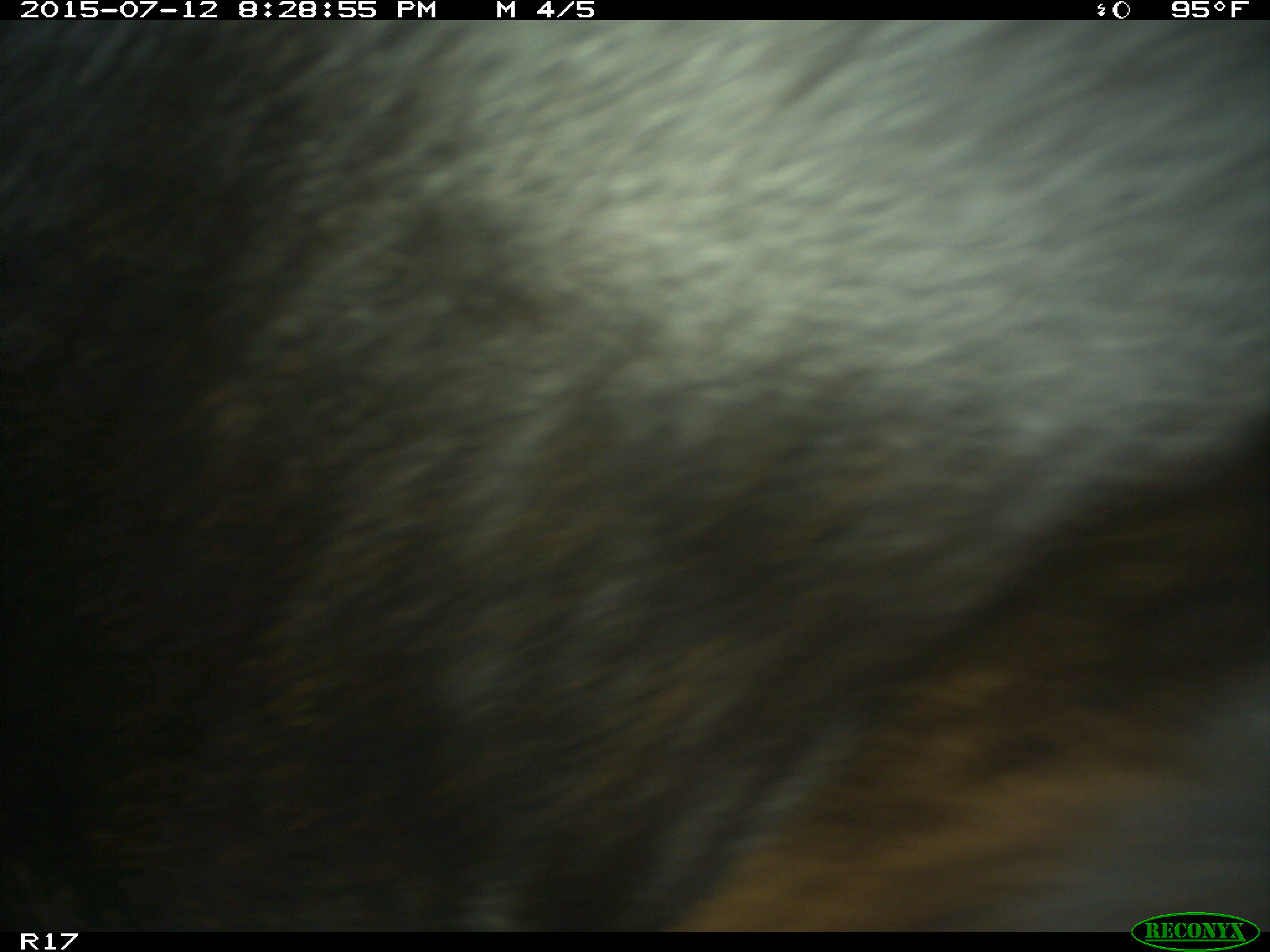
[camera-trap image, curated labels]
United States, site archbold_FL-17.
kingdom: Animalia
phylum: Chordata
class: Mammalia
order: Artiodactyla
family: Bovidae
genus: Bos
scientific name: Bos taurus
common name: domestic cow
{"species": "Bos taurus (domestic cow)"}